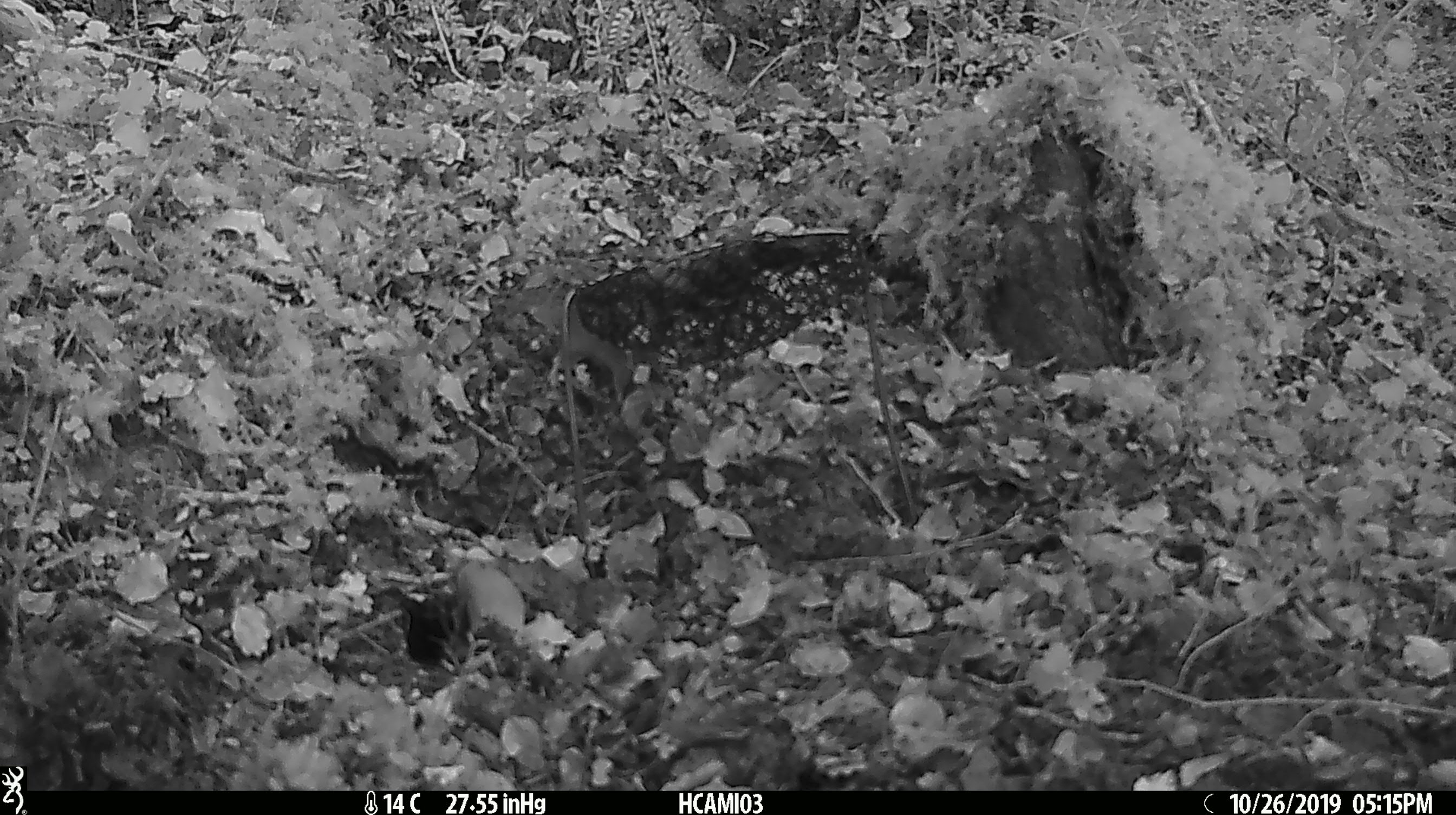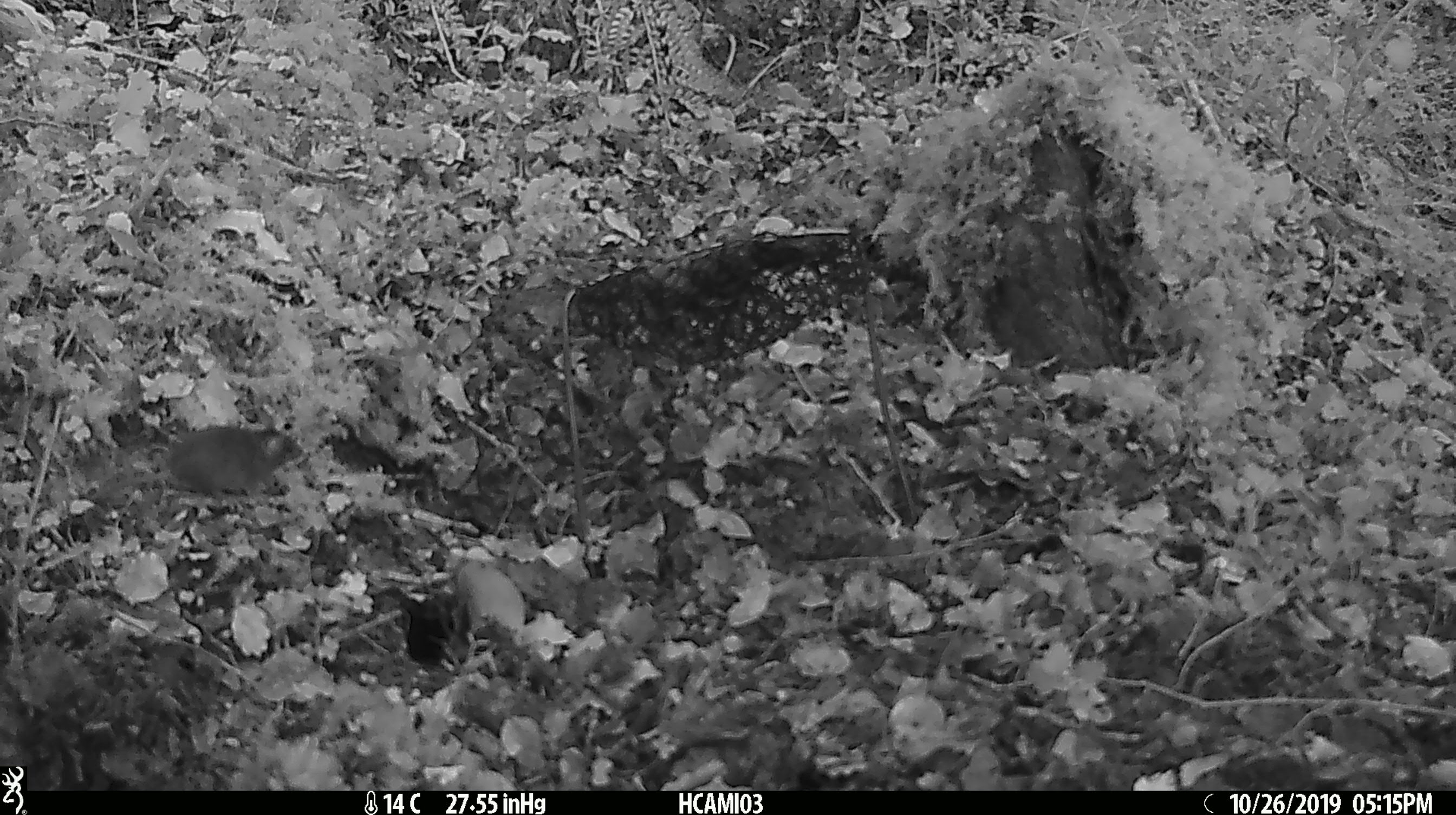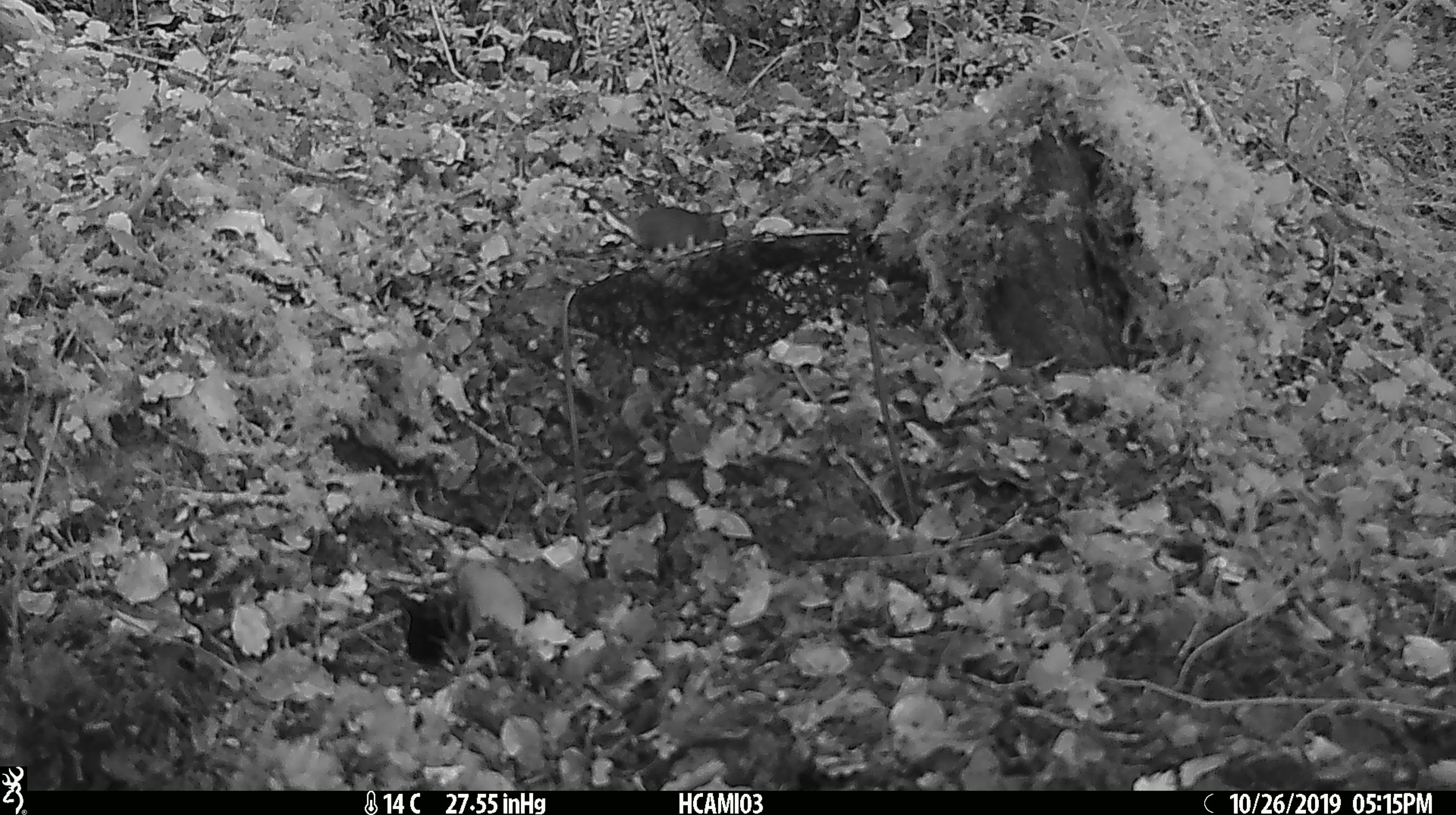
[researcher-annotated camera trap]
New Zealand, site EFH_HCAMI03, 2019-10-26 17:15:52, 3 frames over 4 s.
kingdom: Animalia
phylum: Chordata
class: Mammalia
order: Rodentia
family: Muridae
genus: Mus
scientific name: Mus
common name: mouse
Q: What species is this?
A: Mouse (Mus).